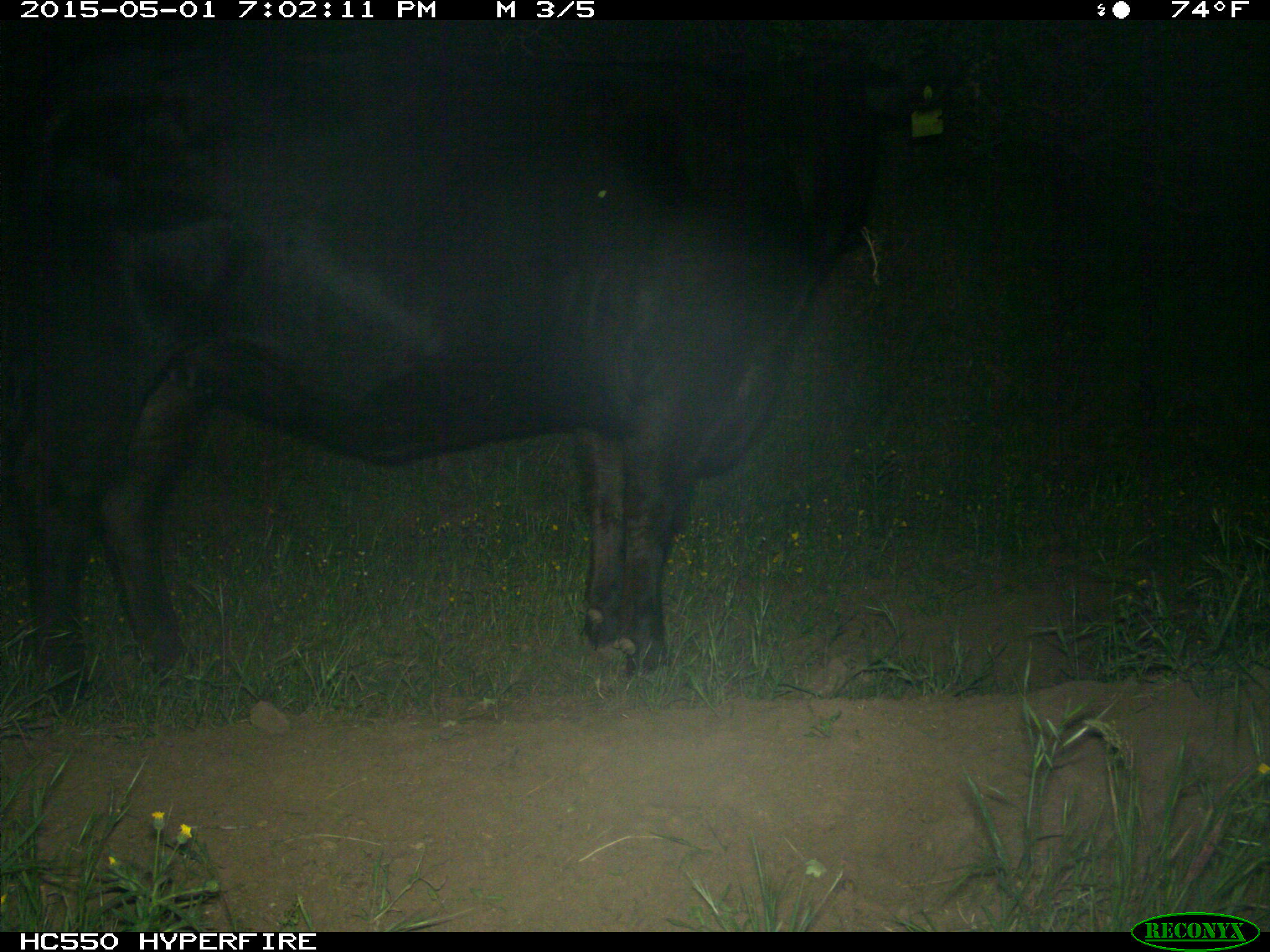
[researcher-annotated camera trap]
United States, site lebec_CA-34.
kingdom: Animalia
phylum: Chordata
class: Mammalia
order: Artiodactyla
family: Bovidae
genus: Bos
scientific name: Bos taurus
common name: domestic cow